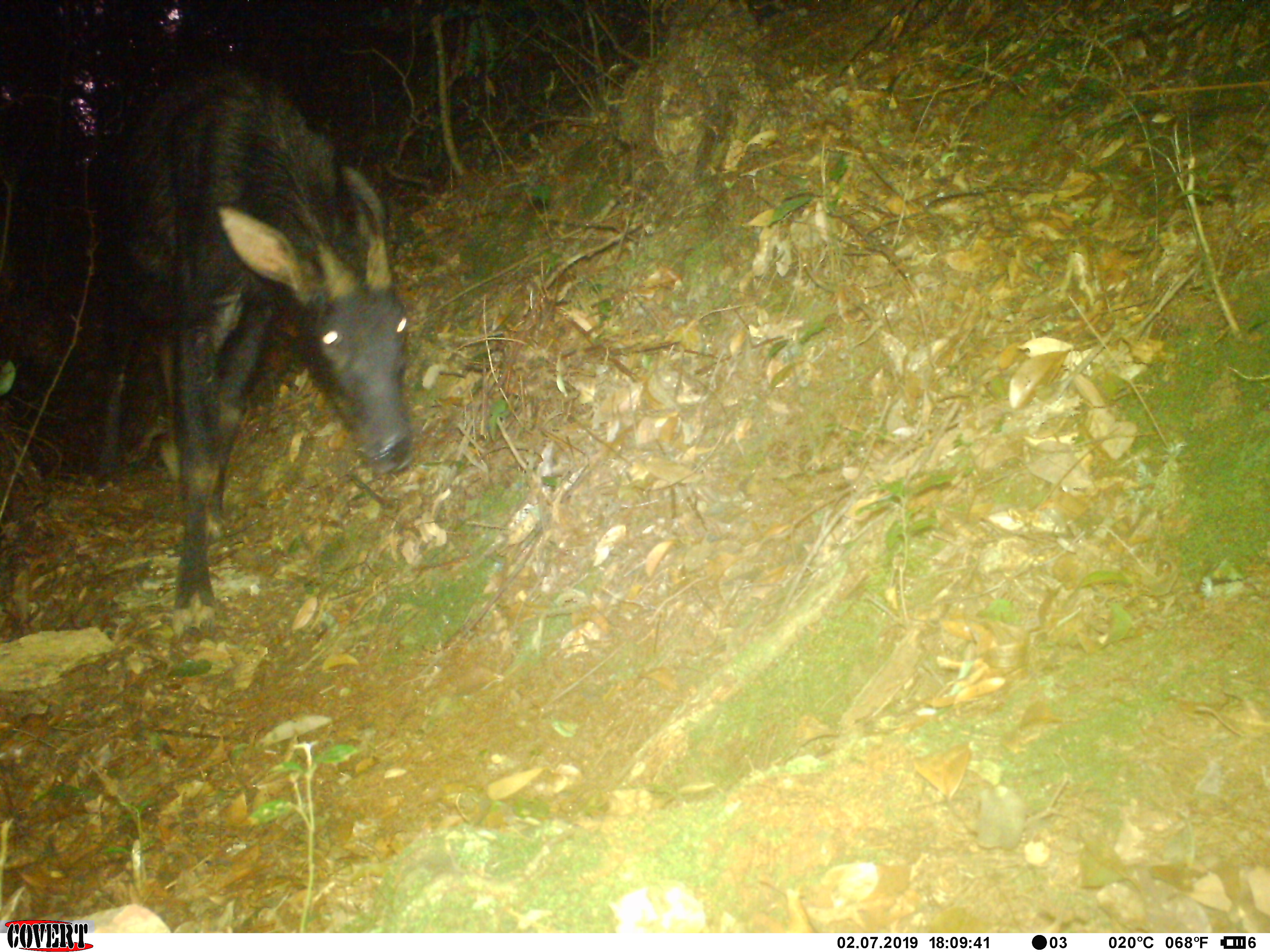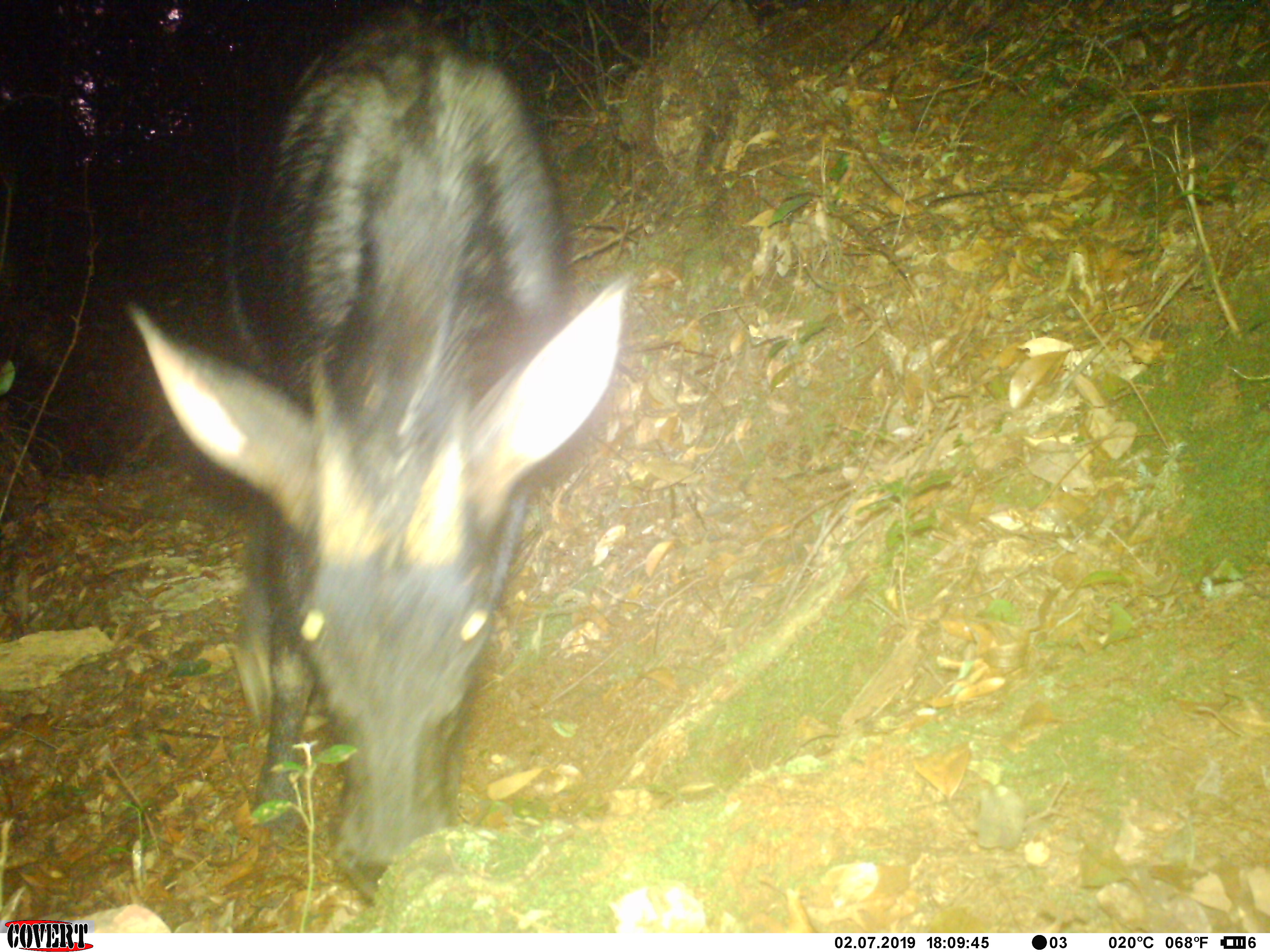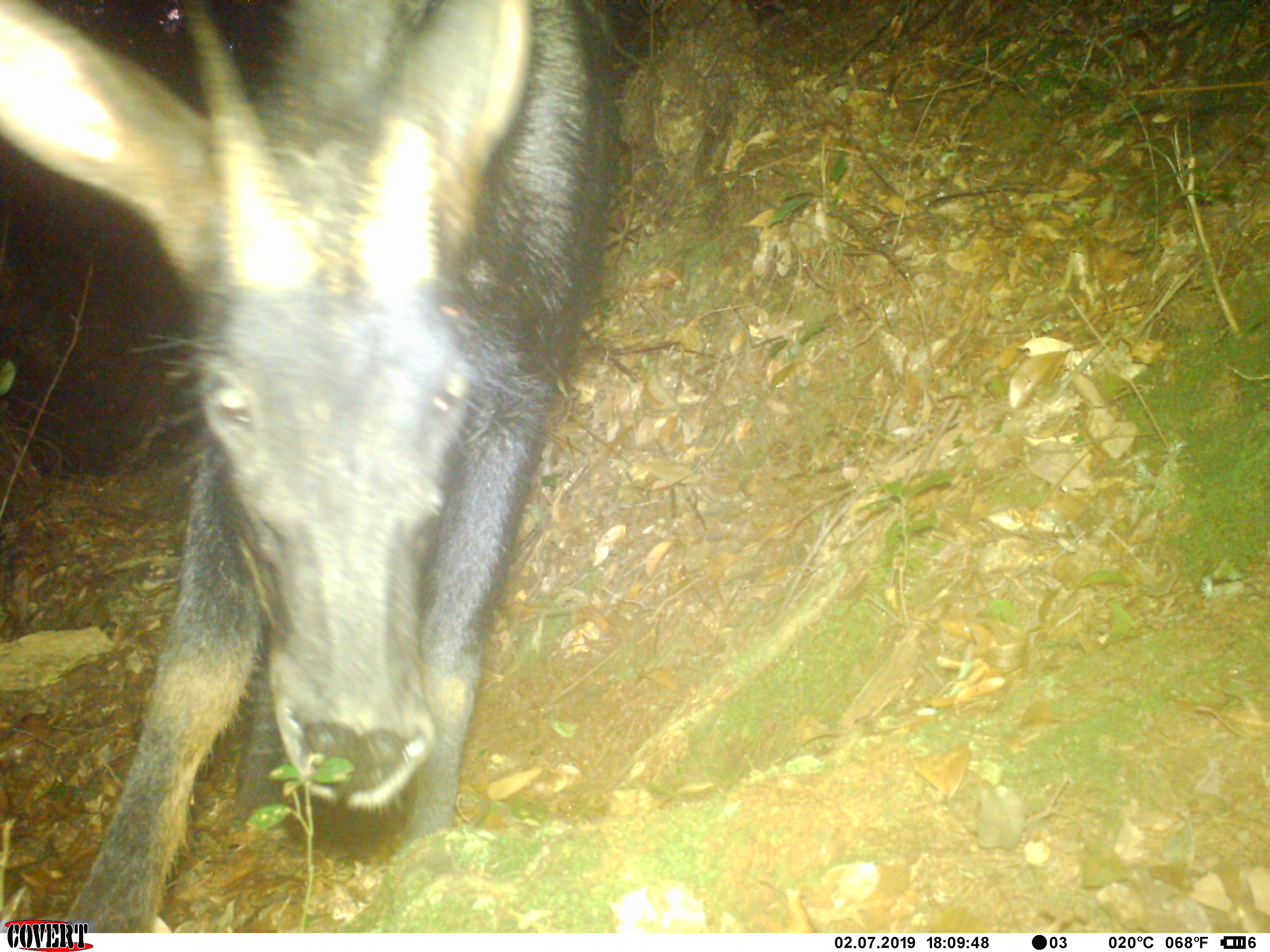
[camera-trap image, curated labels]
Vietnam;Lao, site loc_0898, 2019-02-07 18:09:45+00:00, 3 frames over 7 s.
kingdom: Animalia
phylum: Chordata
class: Mammalia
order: Artiodactyla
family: Bovidae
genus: Capricornis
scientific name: Capricornis sumatraensis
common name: chinese serow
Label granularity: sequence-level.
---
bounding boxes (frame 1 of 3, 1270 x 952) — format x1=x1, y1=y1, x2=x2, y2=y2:
chinese serow: x1=84, y1=38, x2=412, y2=608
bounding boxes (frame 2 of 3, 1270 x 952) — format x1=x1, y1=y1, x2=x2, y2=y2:
chinese serow: x1=127, y1=6, x2=634, y2=897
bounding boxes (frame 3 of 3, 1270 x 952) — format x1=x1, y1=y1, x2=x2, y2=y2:
chinese serow: x1=0, y1=0, x2=615, y2=933